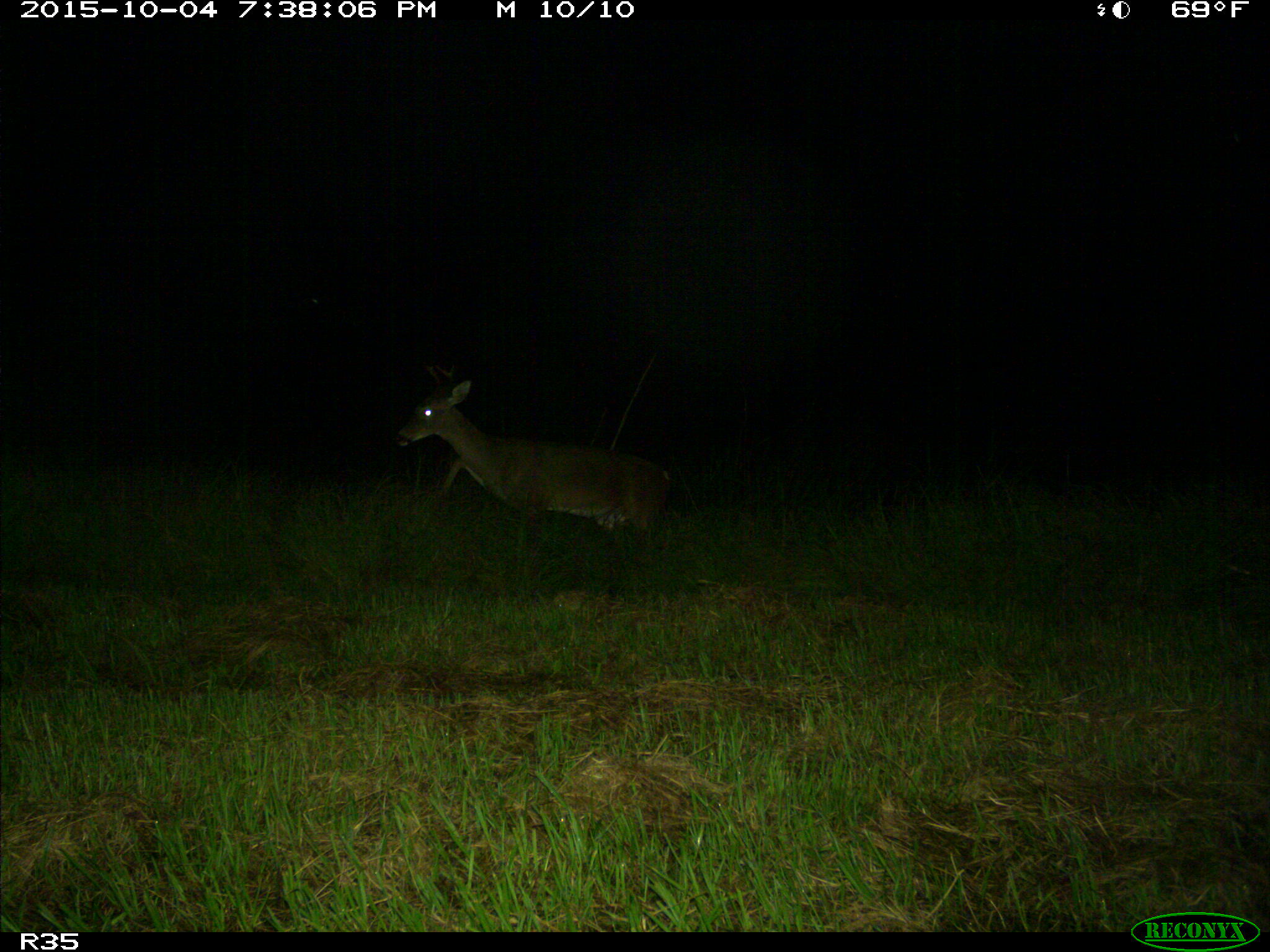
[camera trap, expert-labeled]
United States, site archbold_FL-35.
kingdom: Animalia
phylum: Chordata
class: Mammalia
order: Artiodactyla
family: Cervidae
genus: Odocoileus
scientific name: Odocoileus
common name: deer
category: unidentified deer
Unidentified deer (deer) (Odocoileus).